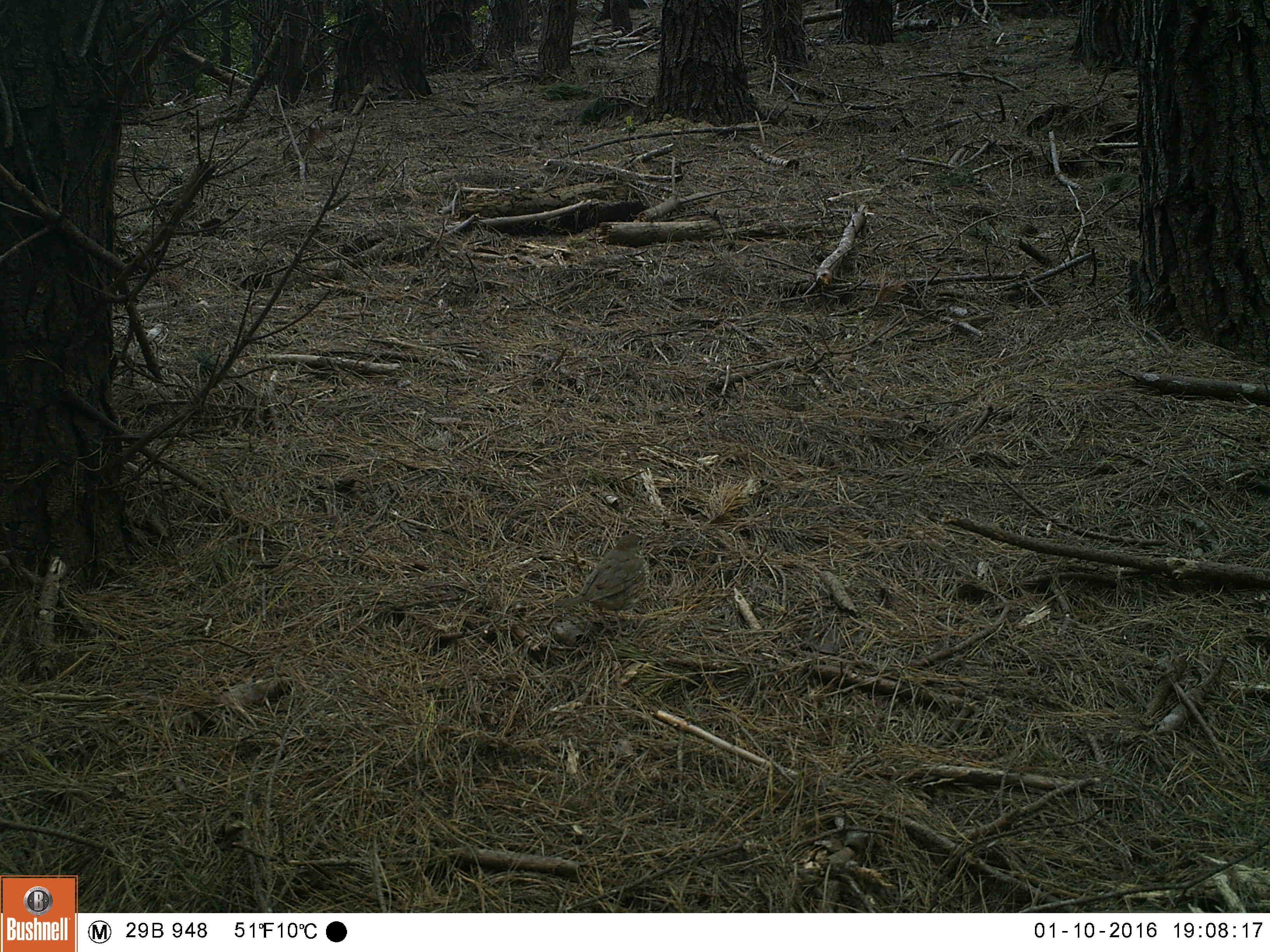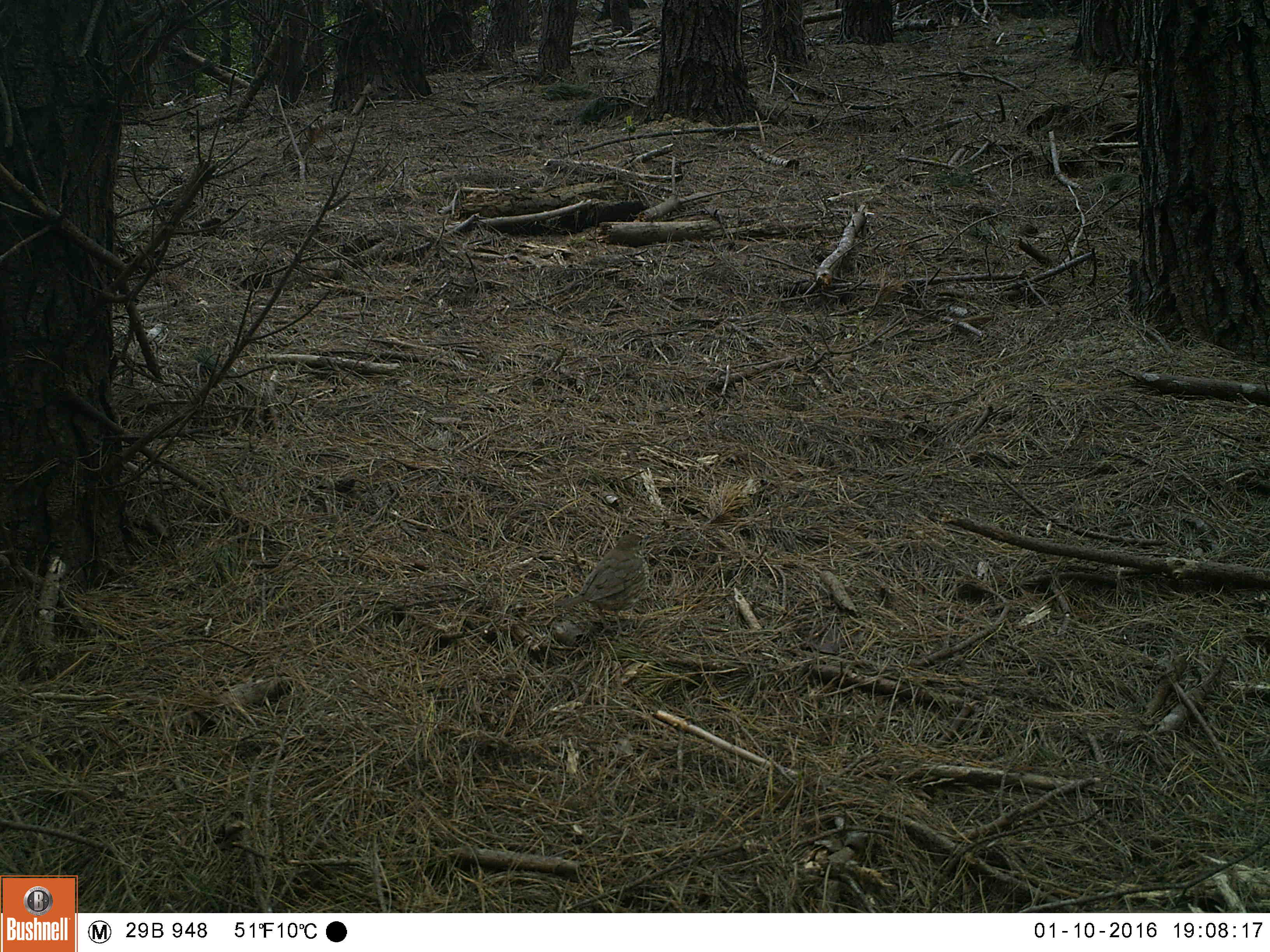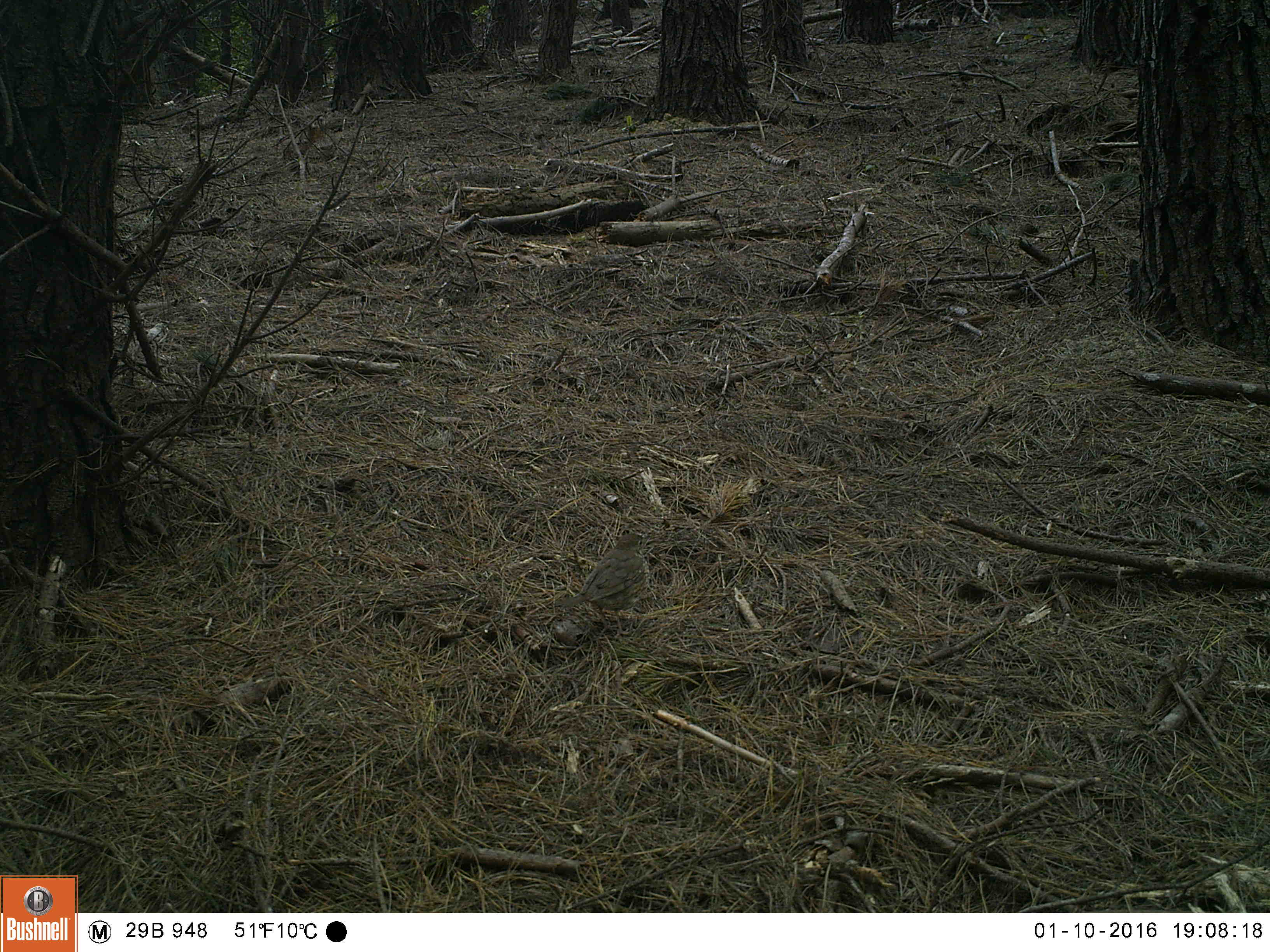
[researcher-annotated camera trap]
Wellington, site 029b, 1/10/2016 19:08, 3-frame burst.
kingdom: Animalia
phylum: Chordata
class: Aves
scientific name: Aves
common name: bird